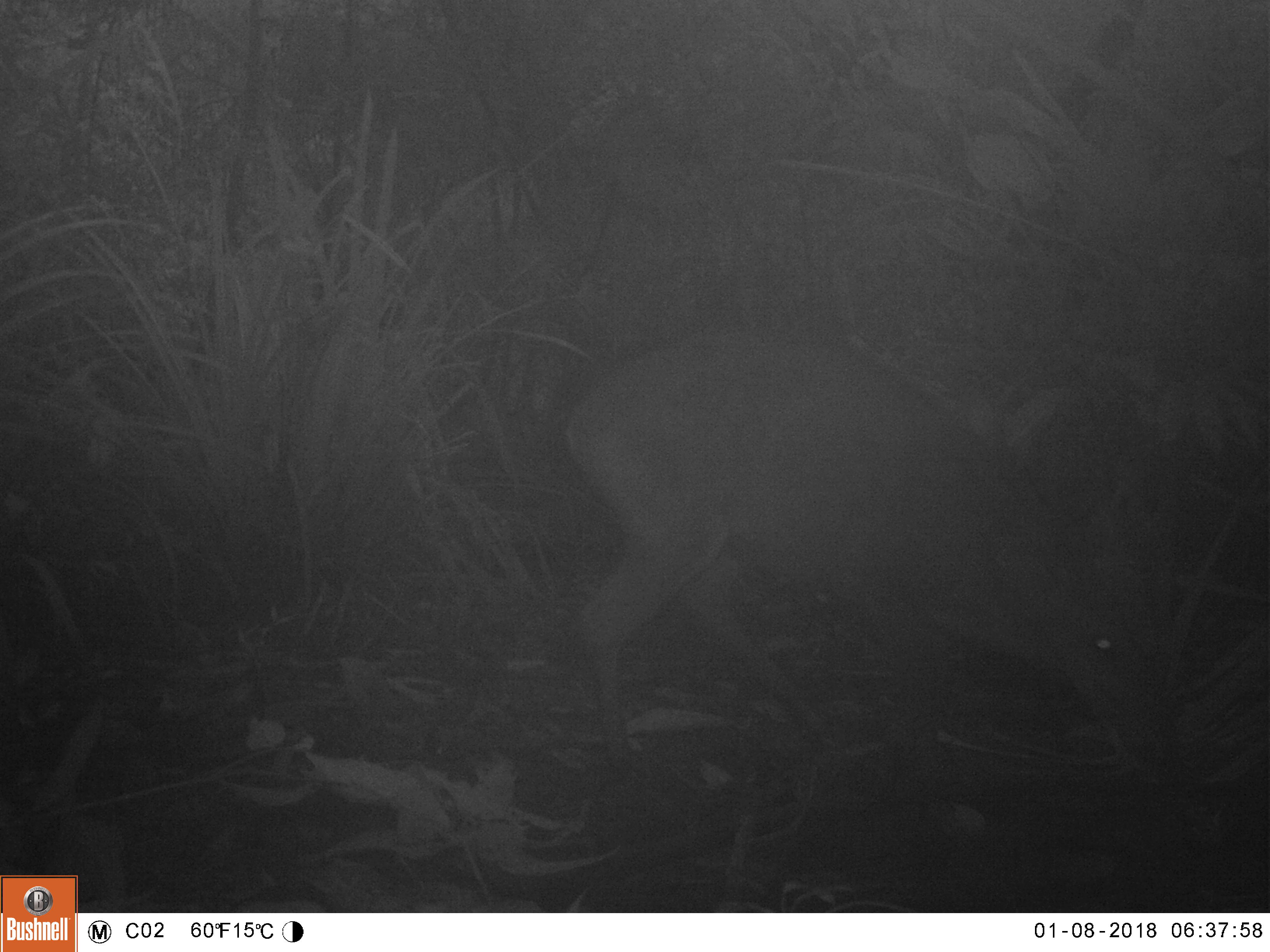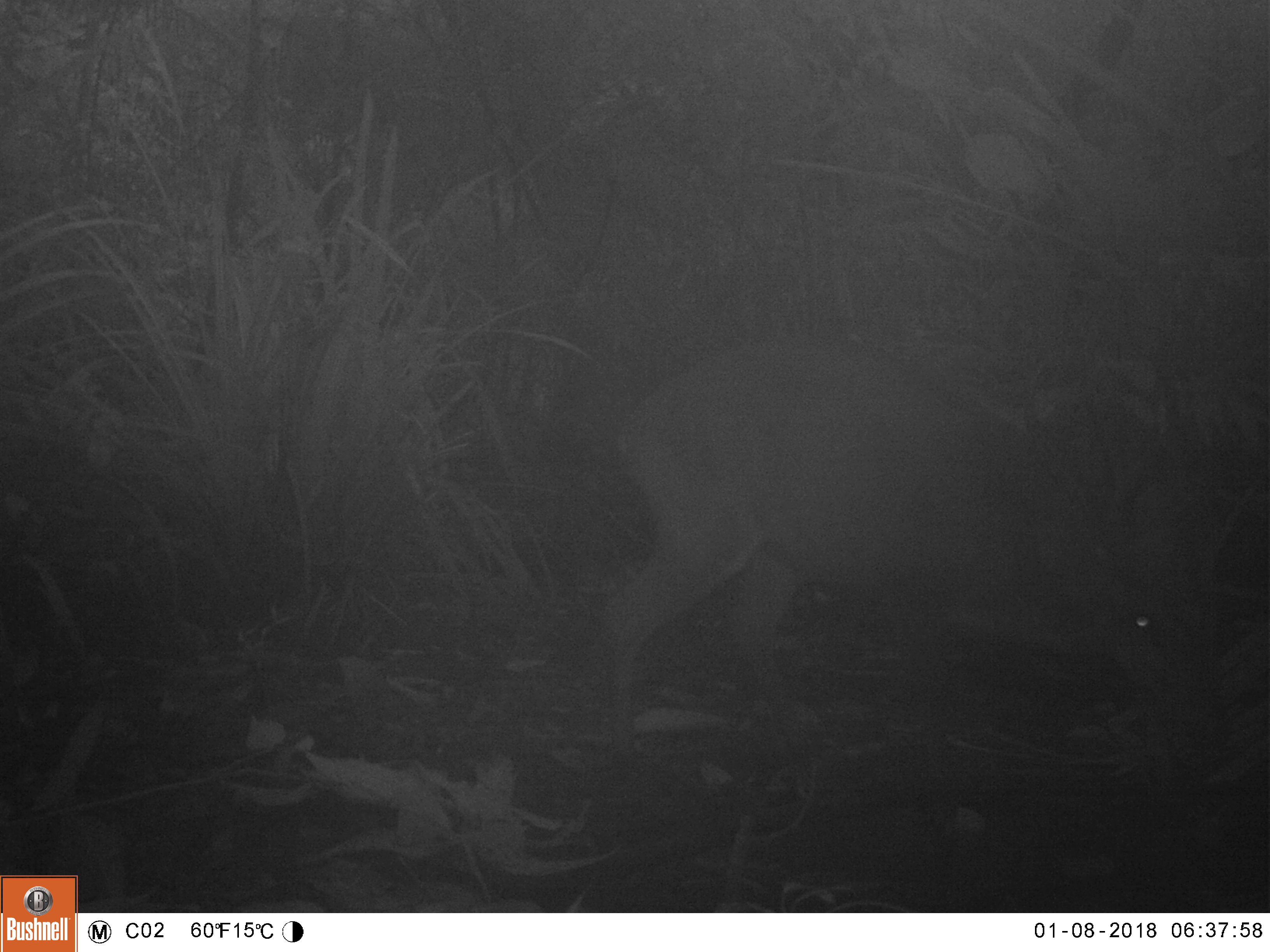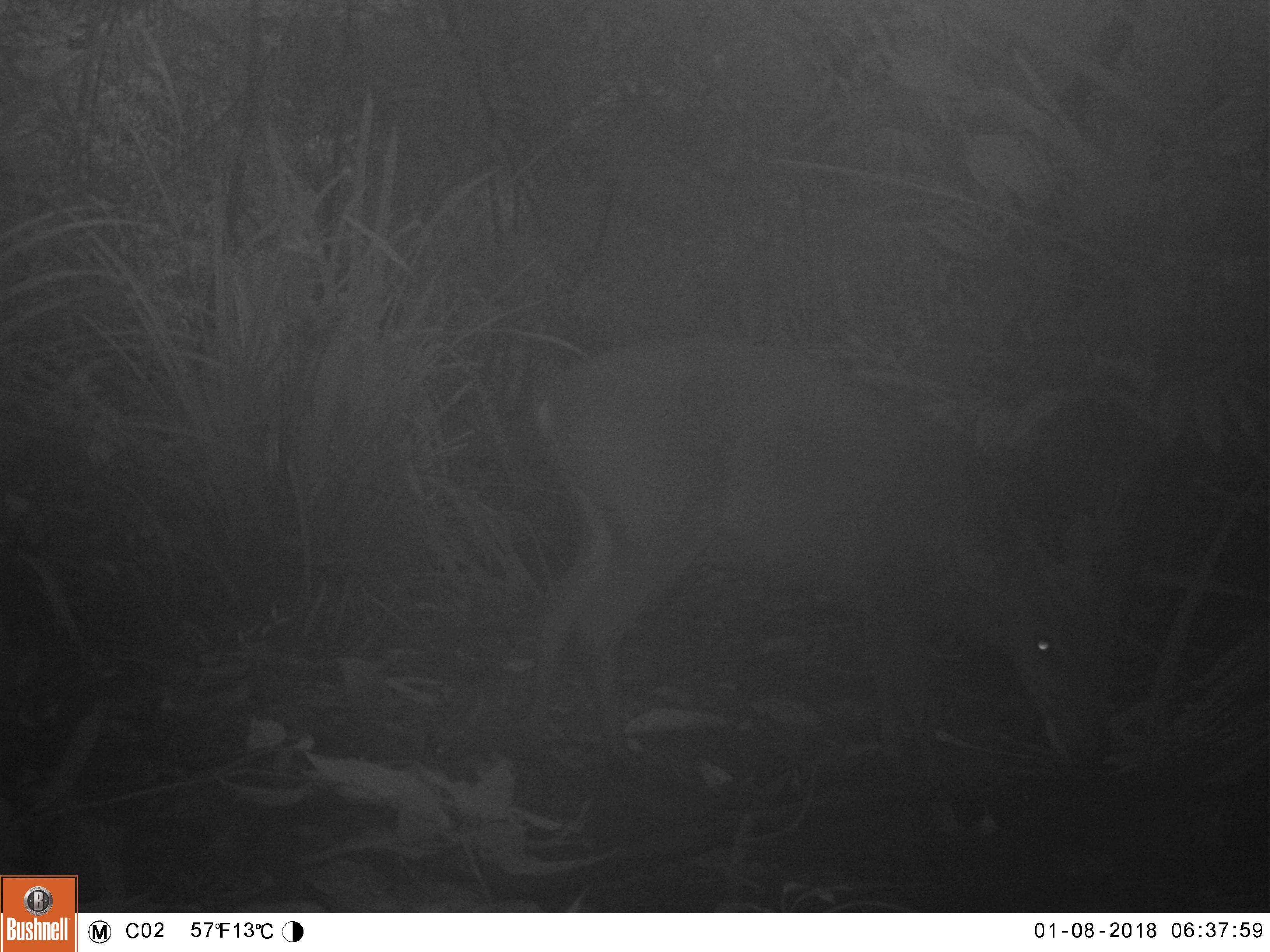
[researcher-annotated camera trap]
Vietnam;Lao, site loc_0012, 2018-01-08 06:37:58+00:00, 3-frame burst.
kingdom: Animalia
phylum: Chordata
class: Mammalia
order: Artiodactyla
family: Cervidae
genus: Muntiacus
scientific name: Muntiacus vuquangensis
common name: large-antlered muntjac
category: large antlered muntjac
Large antlered muntjac (large-antlered muntjac) (Muntiacus vuquangensis). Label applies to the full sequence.